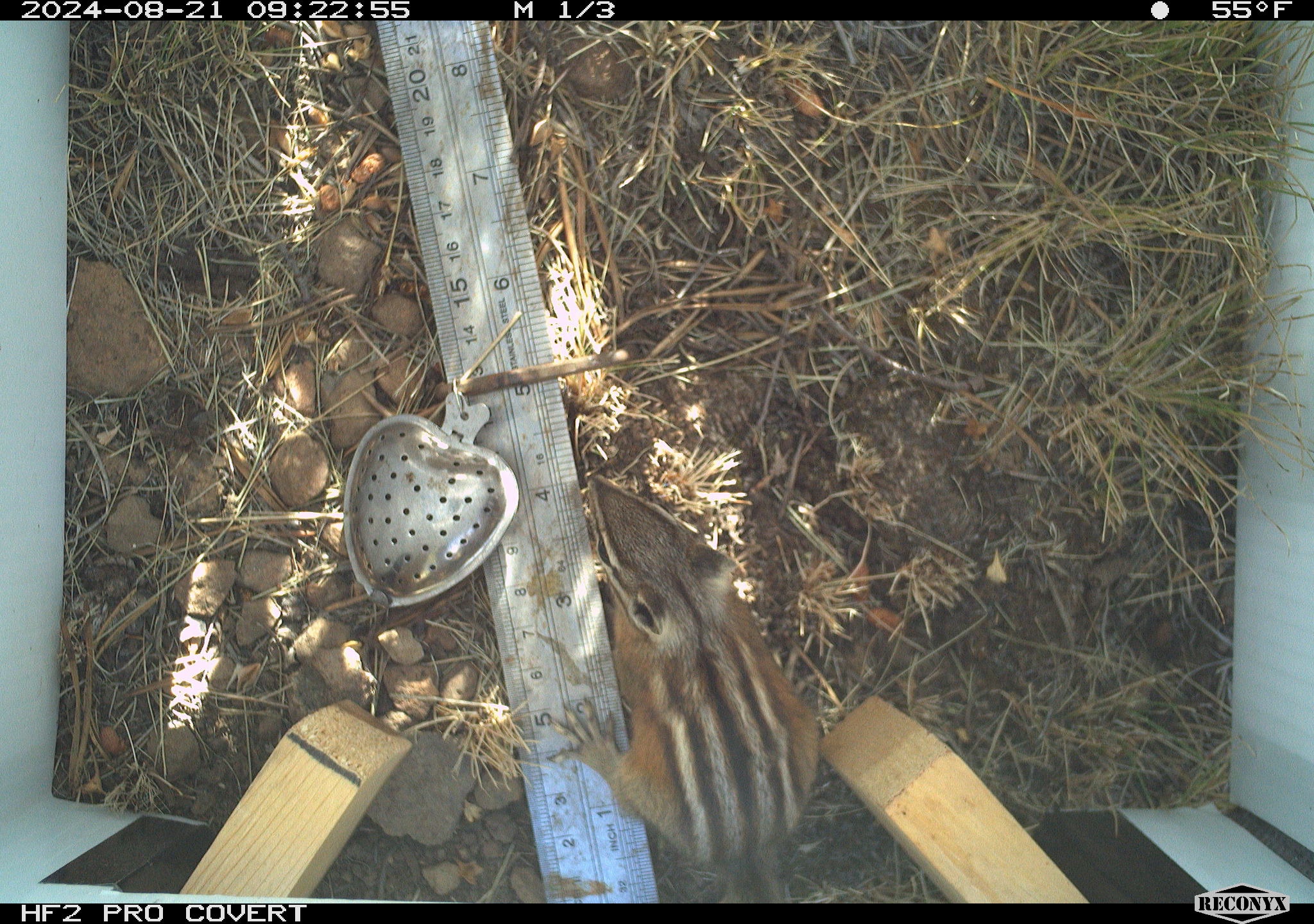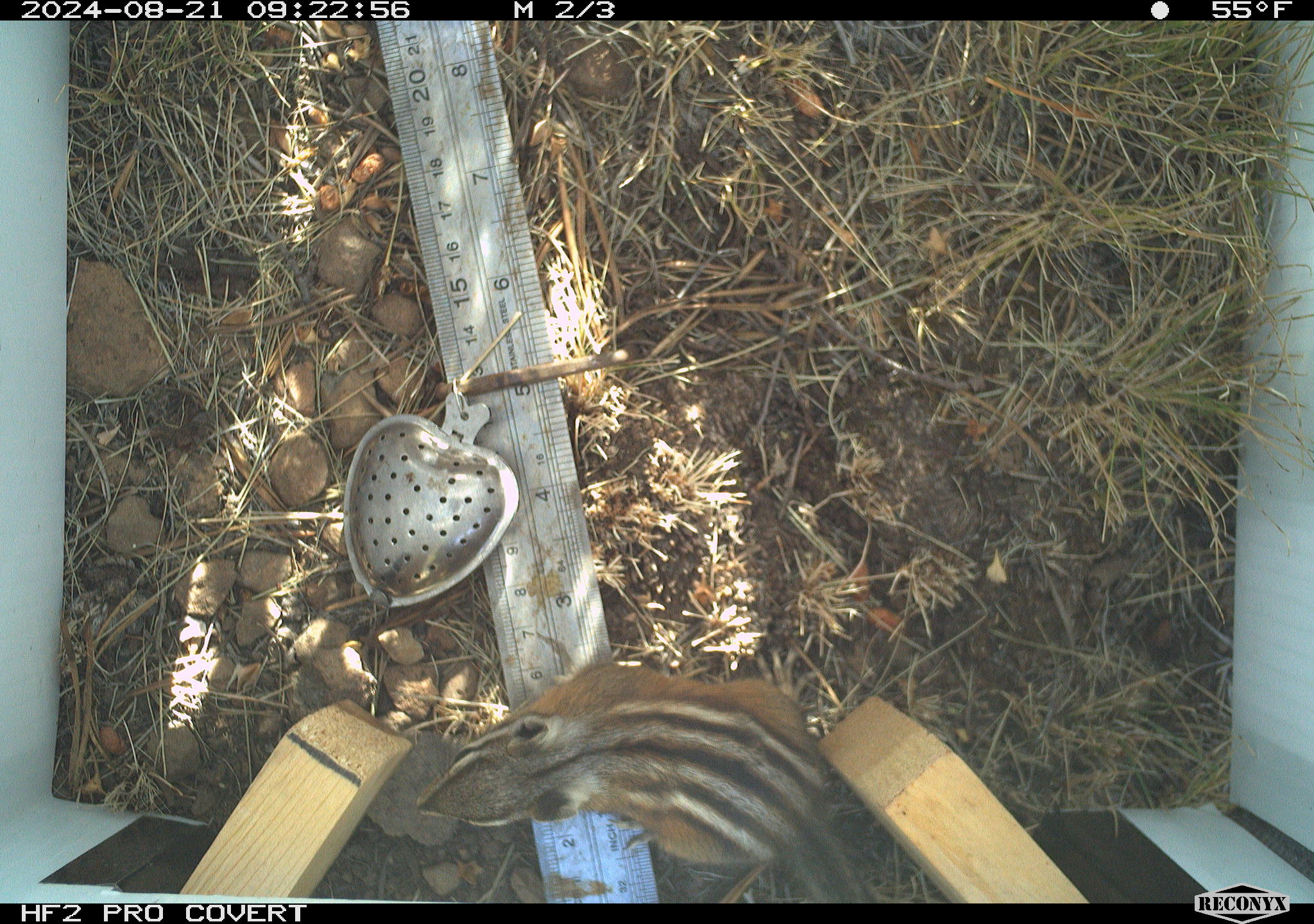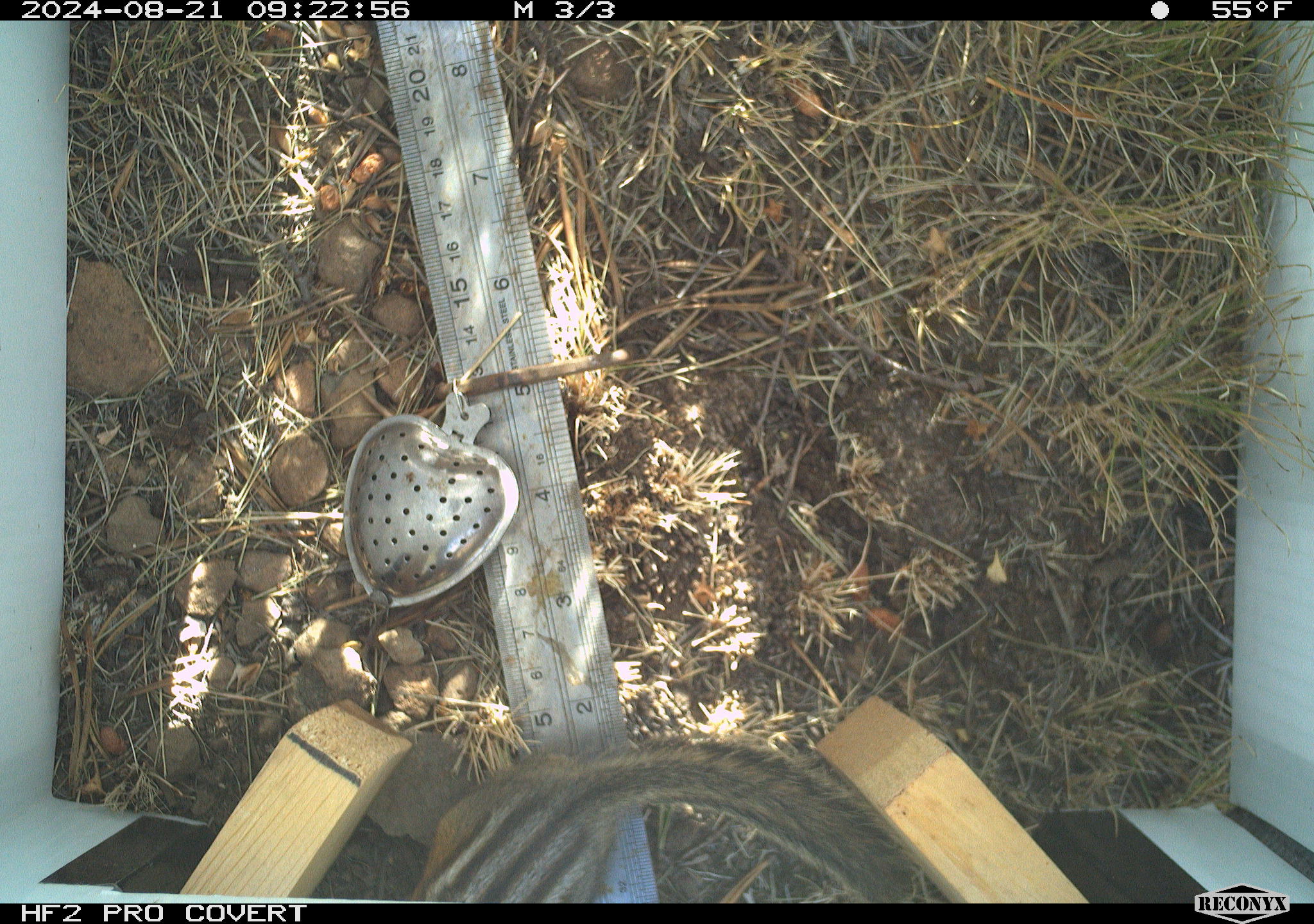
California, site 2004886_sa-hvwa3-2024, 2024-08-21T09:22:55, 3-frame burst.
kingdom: Animalia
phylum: Chordata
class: Mammalia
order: Rodentia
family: Sciuridae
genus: Neotamias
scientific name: Neotamias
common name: western chipmunks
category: neotamias species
Neotamias species (western chipmunks) (Neotamias).